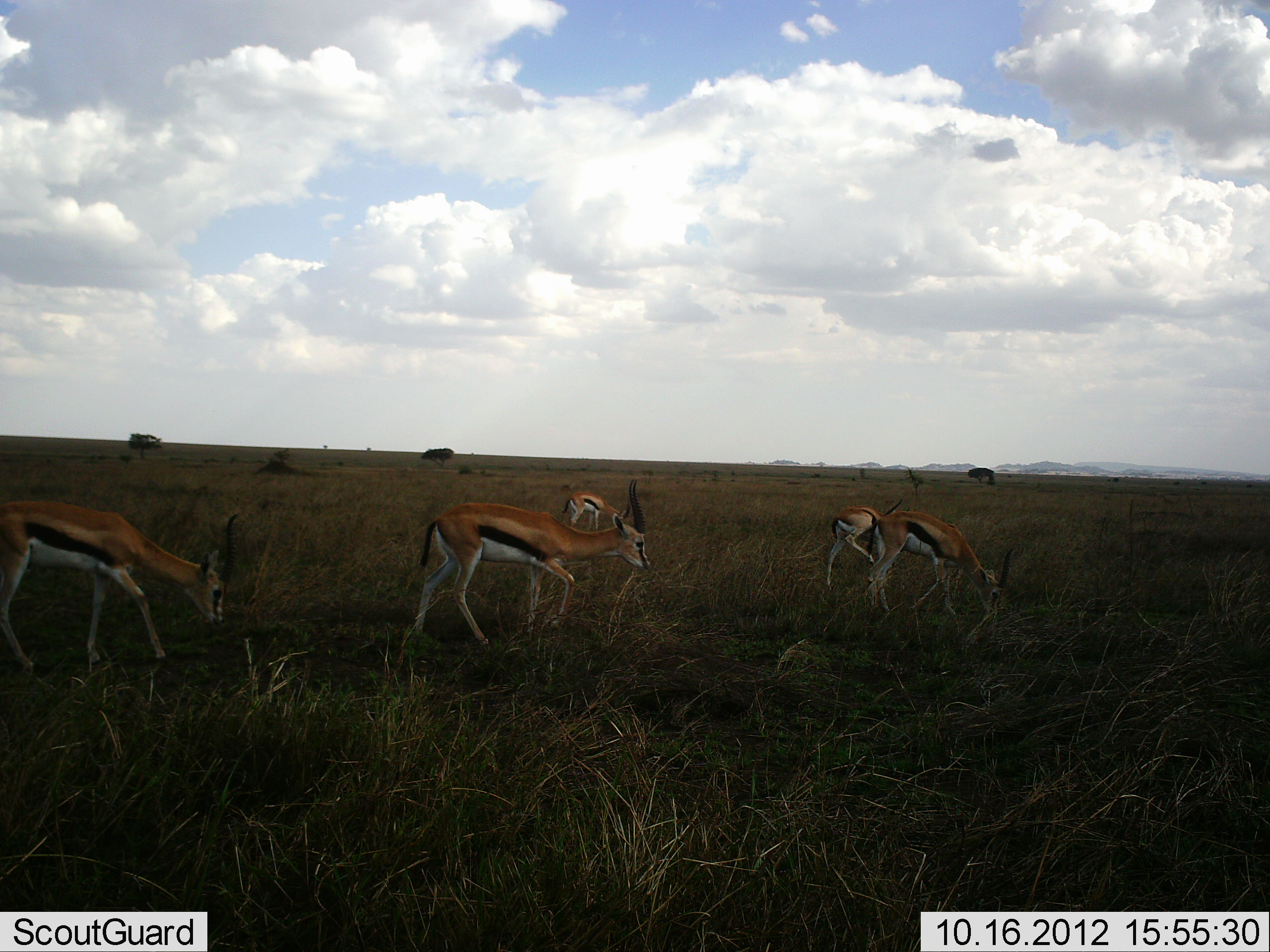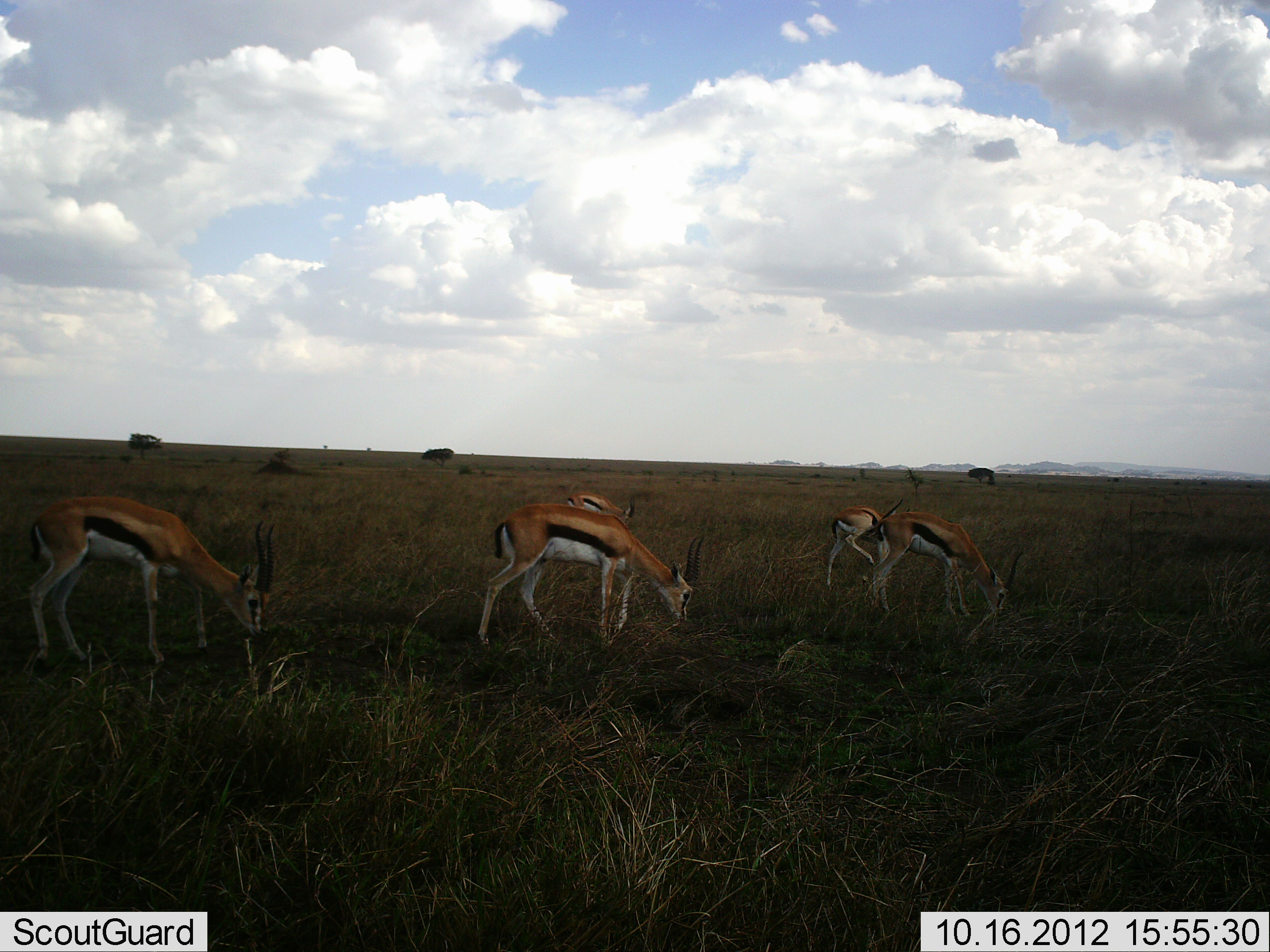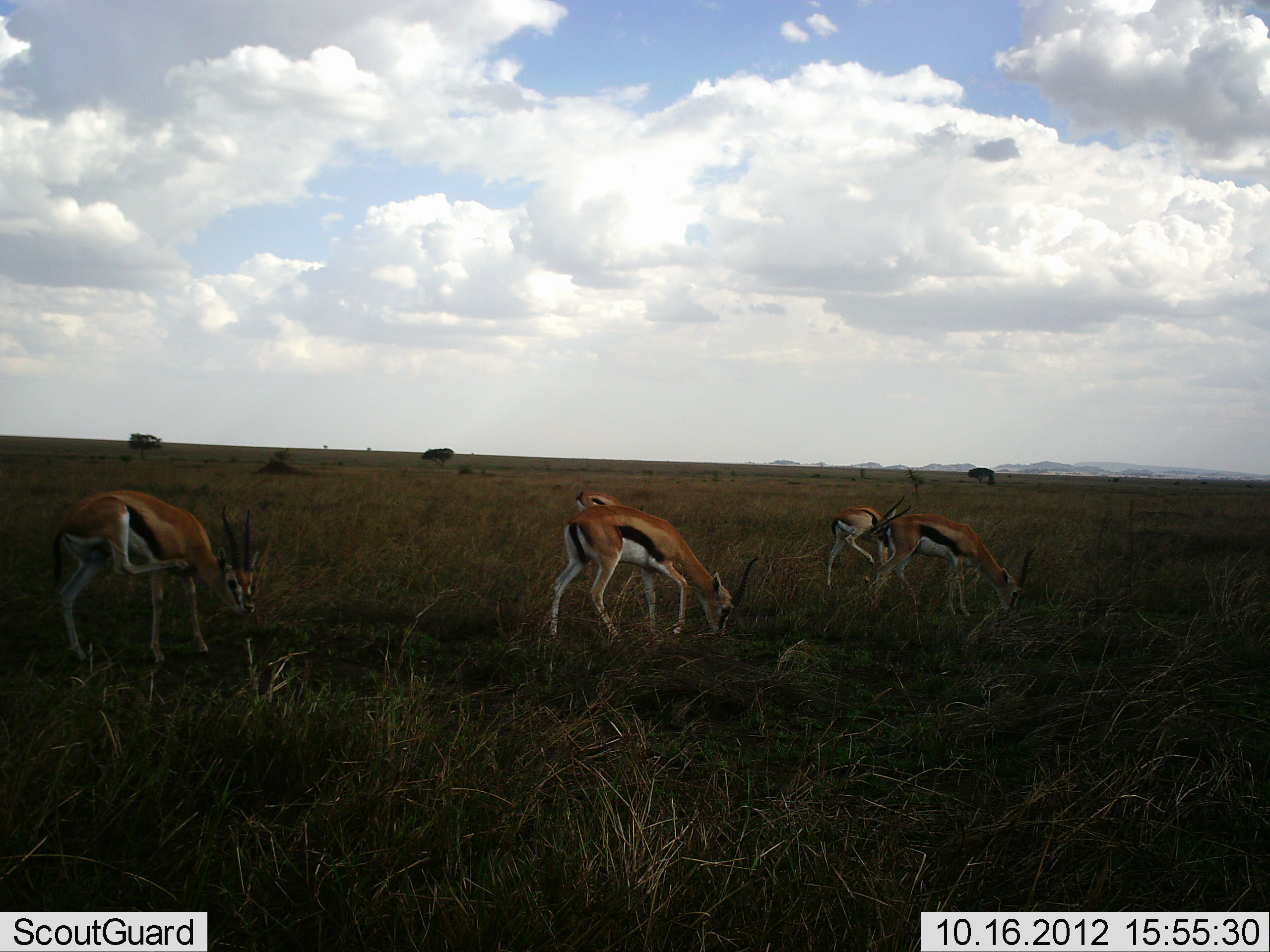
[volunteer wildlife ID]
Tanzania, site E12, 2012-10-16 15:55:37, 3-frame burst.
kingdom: Animalia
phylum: Chordata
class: Mammalia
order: Artiodactyla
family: Bovidae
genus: Eudorcas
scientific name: Eudorcas thomsonii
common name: thomson's gazelle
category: gazellethomsons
Gazellethomsons (thomson's gazelle) (Eudorcas thomsonii), count 5. Behavior (volunteer vote fractions): standing 30%, resting 0%, moving 20%, interacting 0%. Young present (vote fraction): 0%. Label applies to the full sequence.